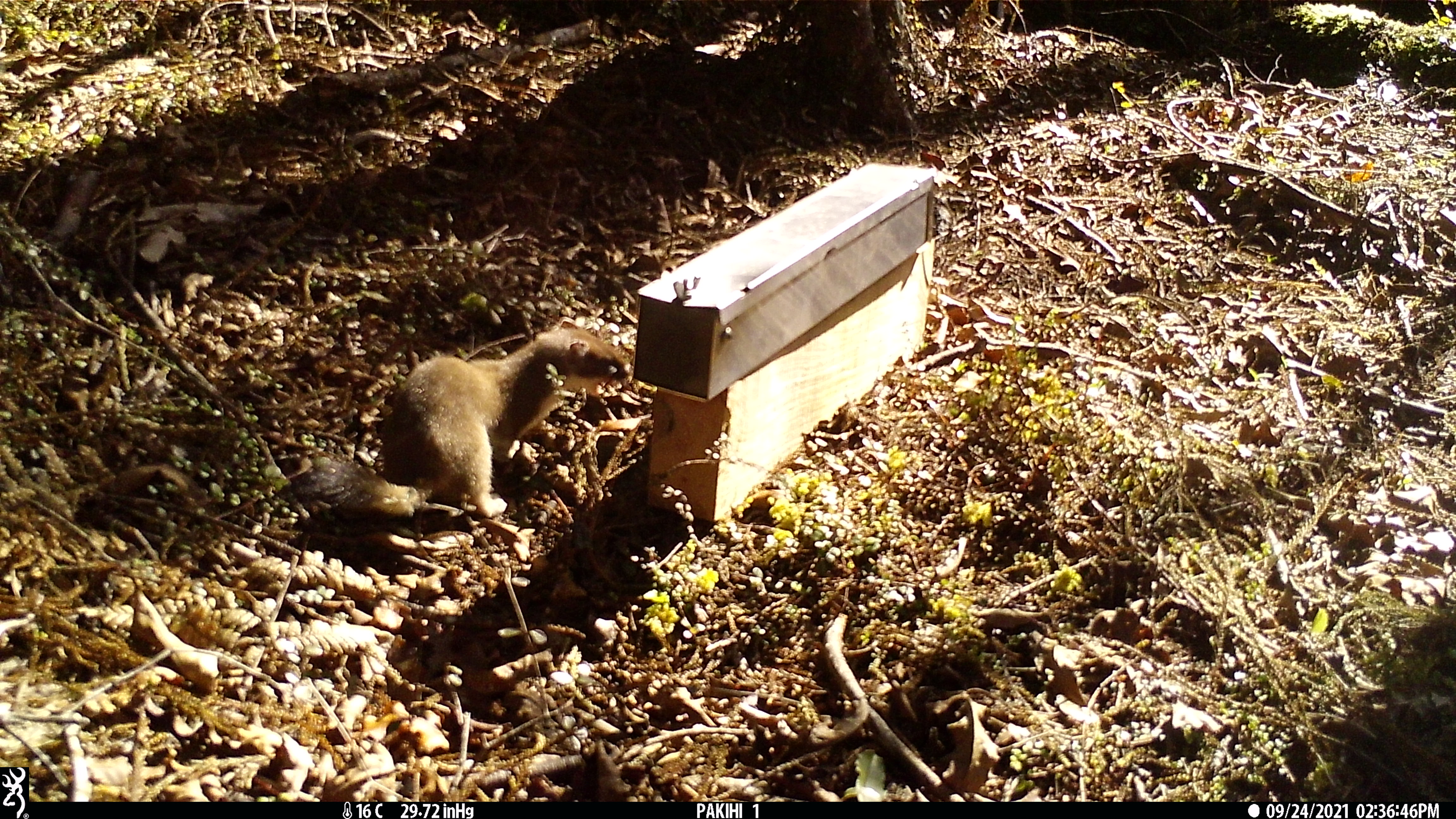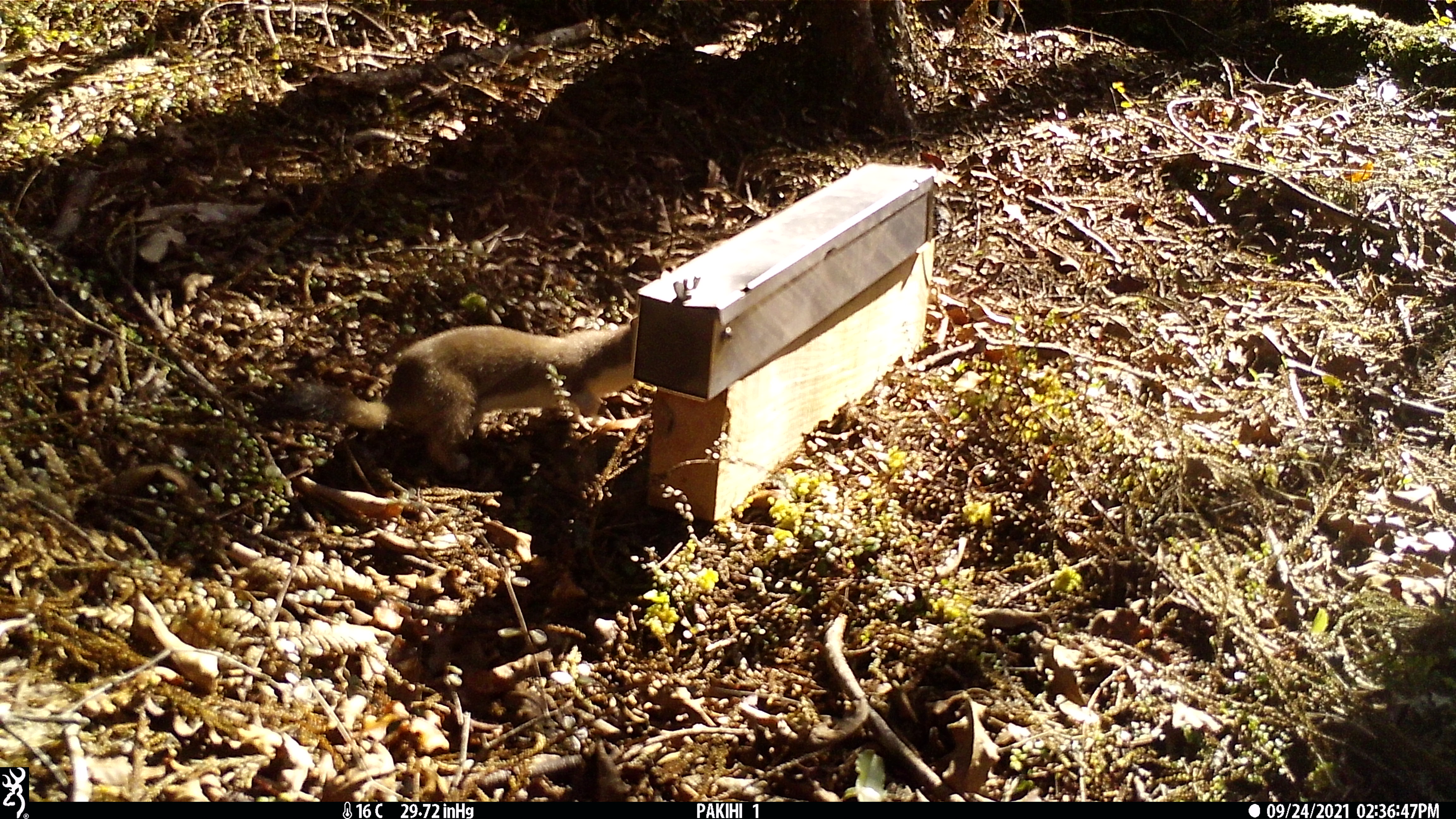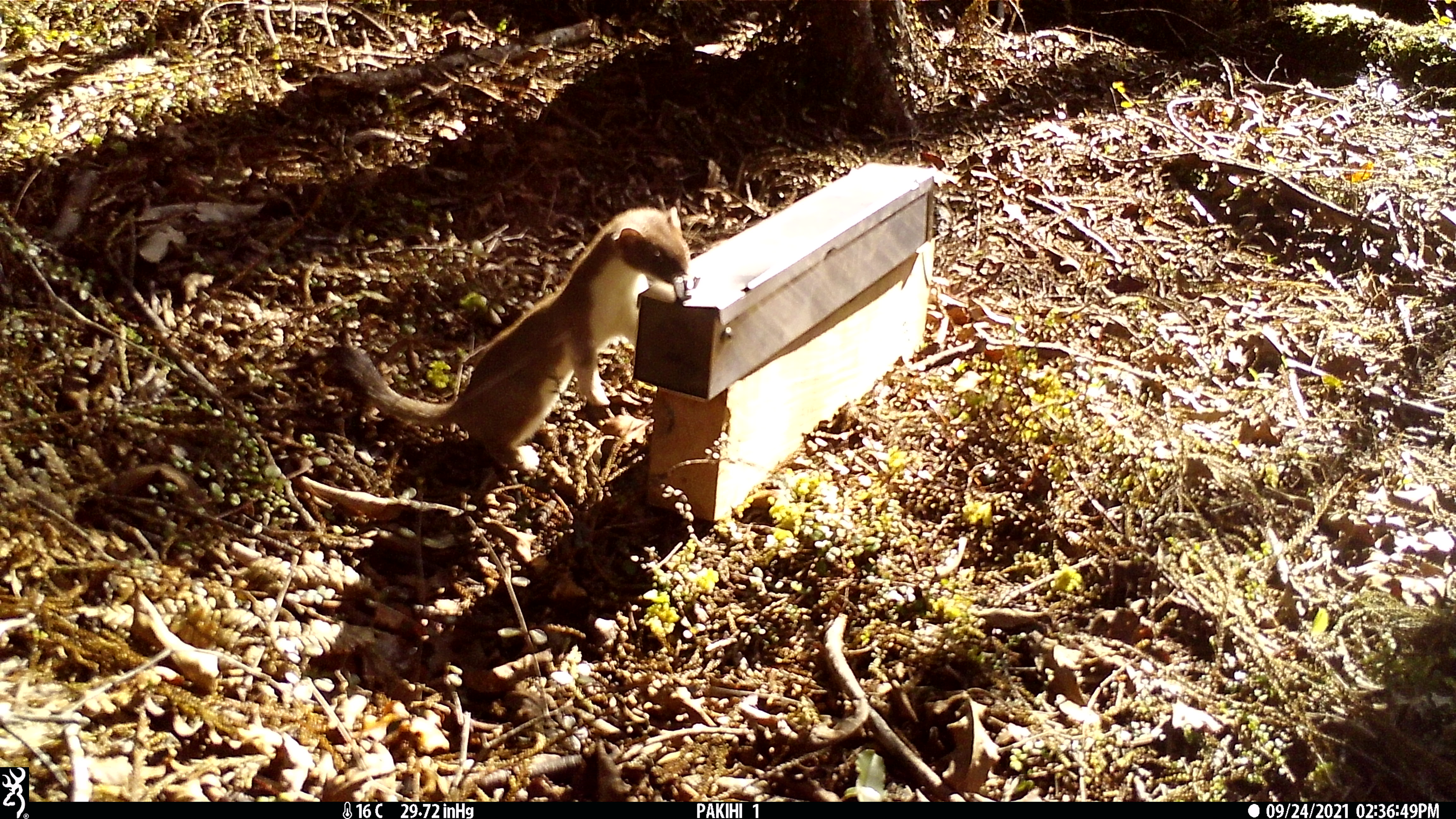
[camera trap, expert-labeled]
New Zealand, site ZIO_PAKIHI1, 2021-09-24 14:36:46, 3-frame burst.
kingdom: Animalia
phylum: Chordata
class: Mammalia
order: Carnivora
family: Mustelidae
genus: Mustela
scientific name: Mustela erminea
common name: stoat